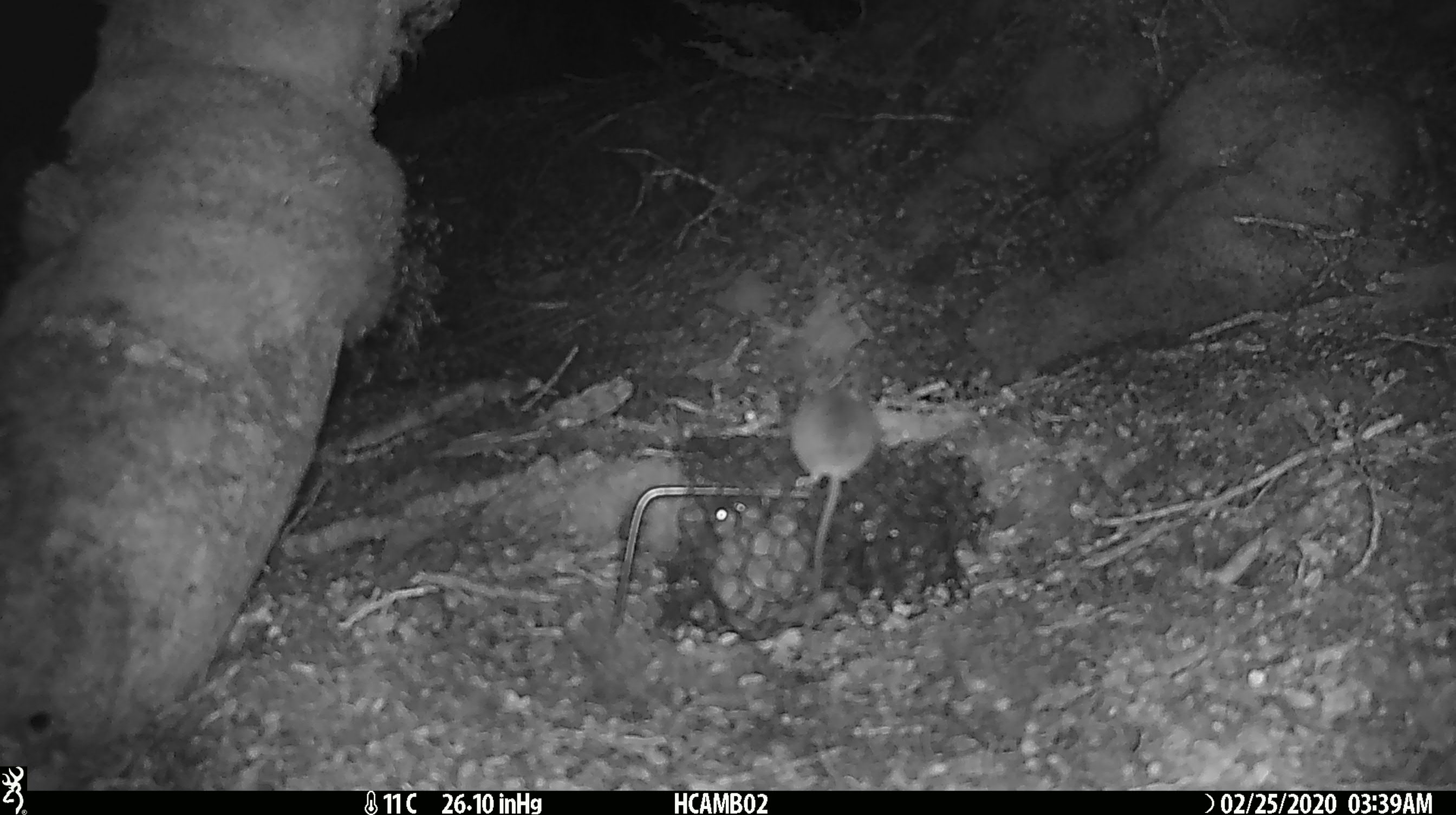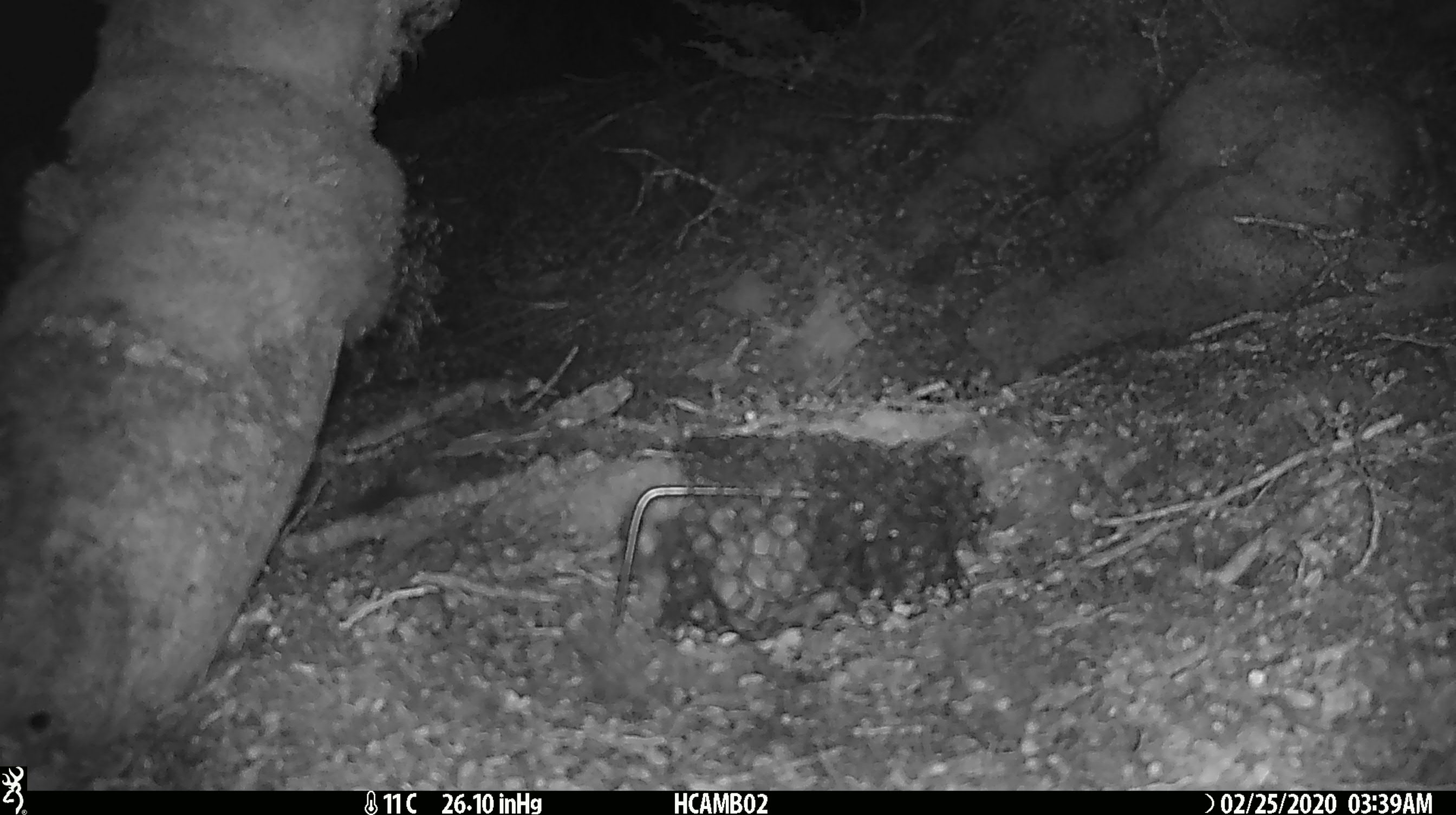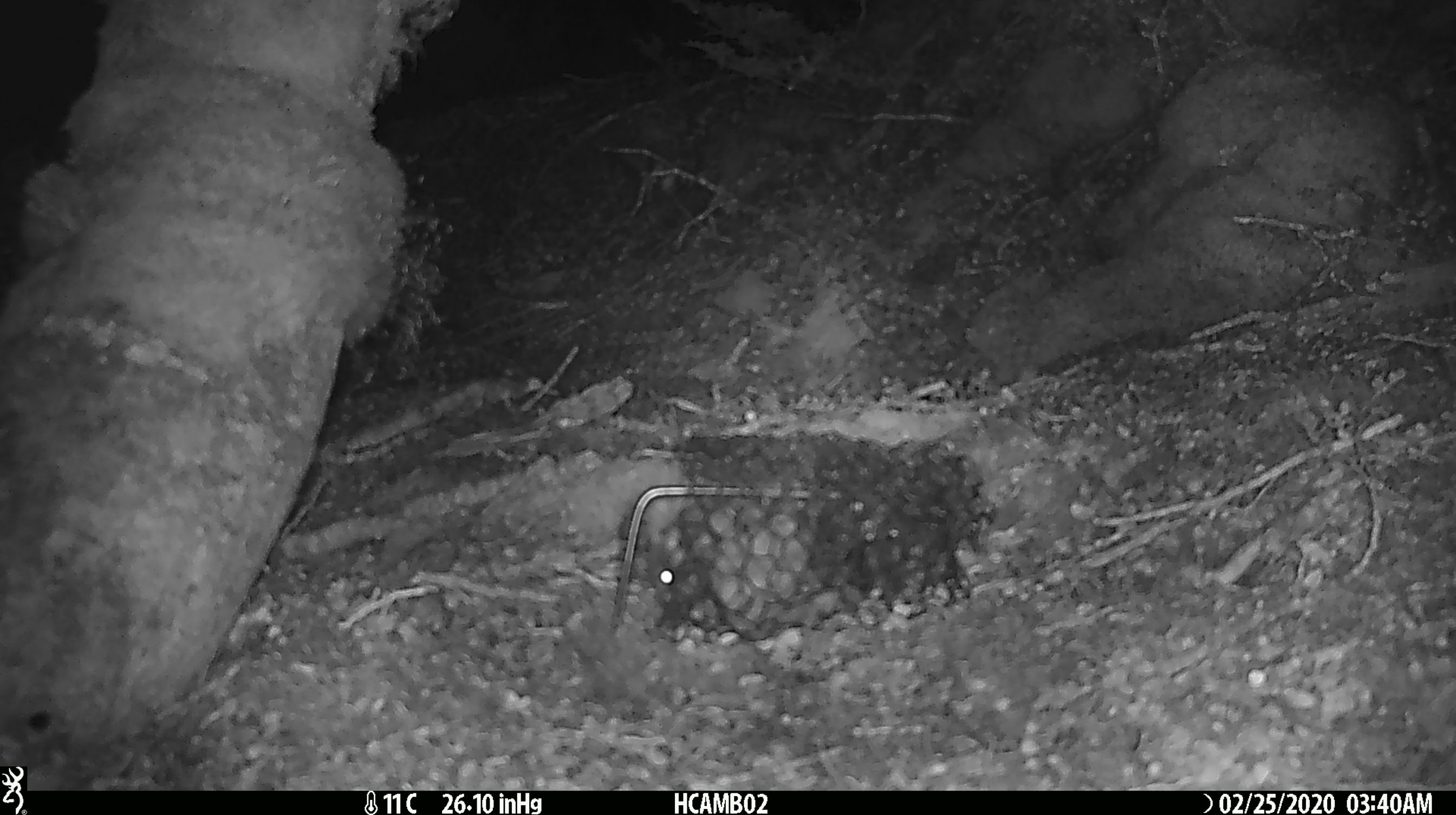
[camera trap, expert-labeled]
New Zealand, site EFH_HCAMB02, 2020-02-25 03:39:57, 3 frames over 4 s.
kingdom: Animalia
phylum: Chordata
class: Mammalia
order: Rodentia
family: Muridae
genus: Mus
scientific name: Mus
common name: mouse